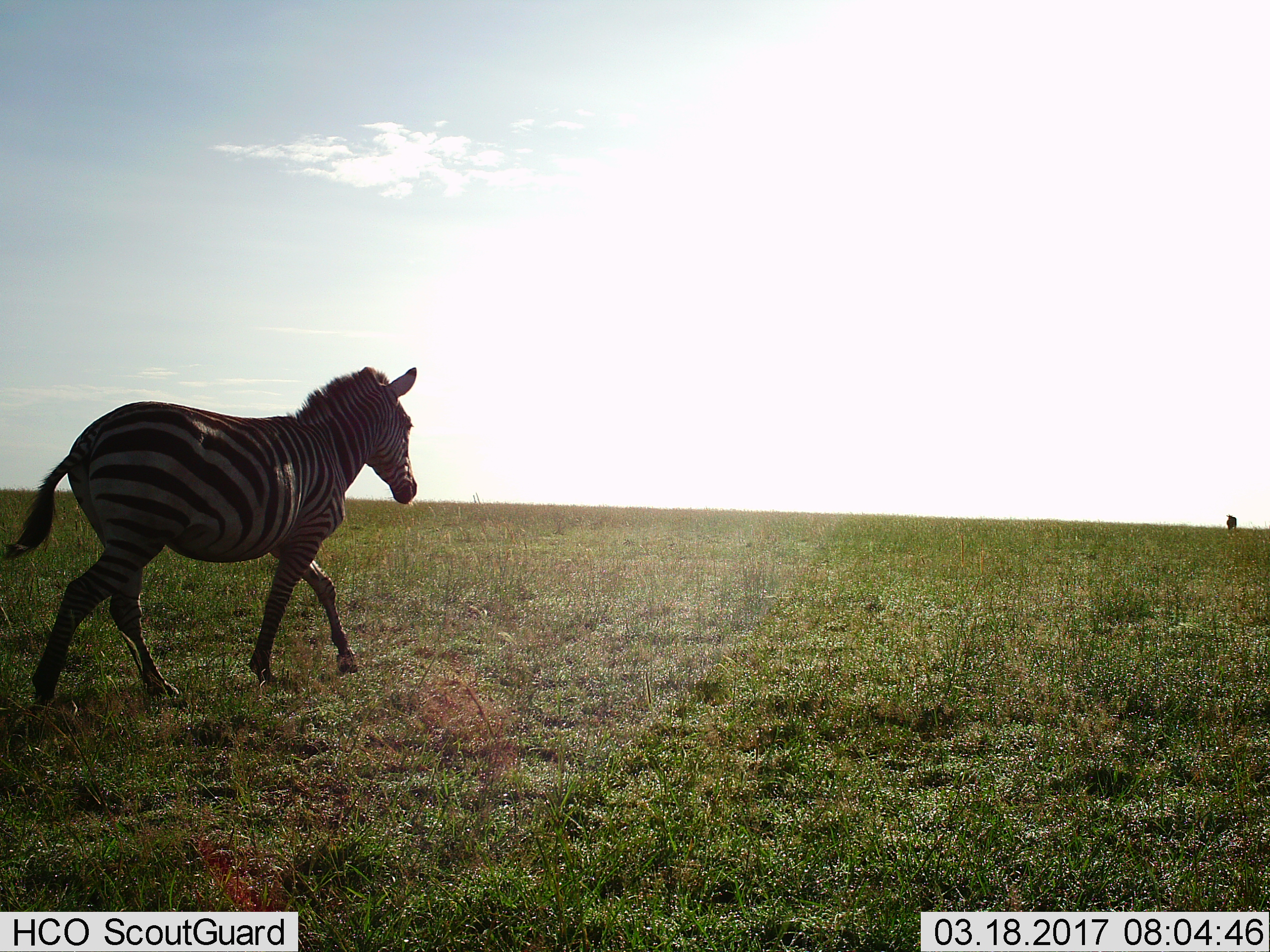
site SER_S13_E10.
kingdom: Animalia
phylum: Chordata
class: Mammalia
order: Perissodactyla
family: Equidae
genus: Equus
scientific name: Equus quagga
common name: plains zebra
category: zebraplains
Zebraplains (plains zebra) (Equus quagga), count 1. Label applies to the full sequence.